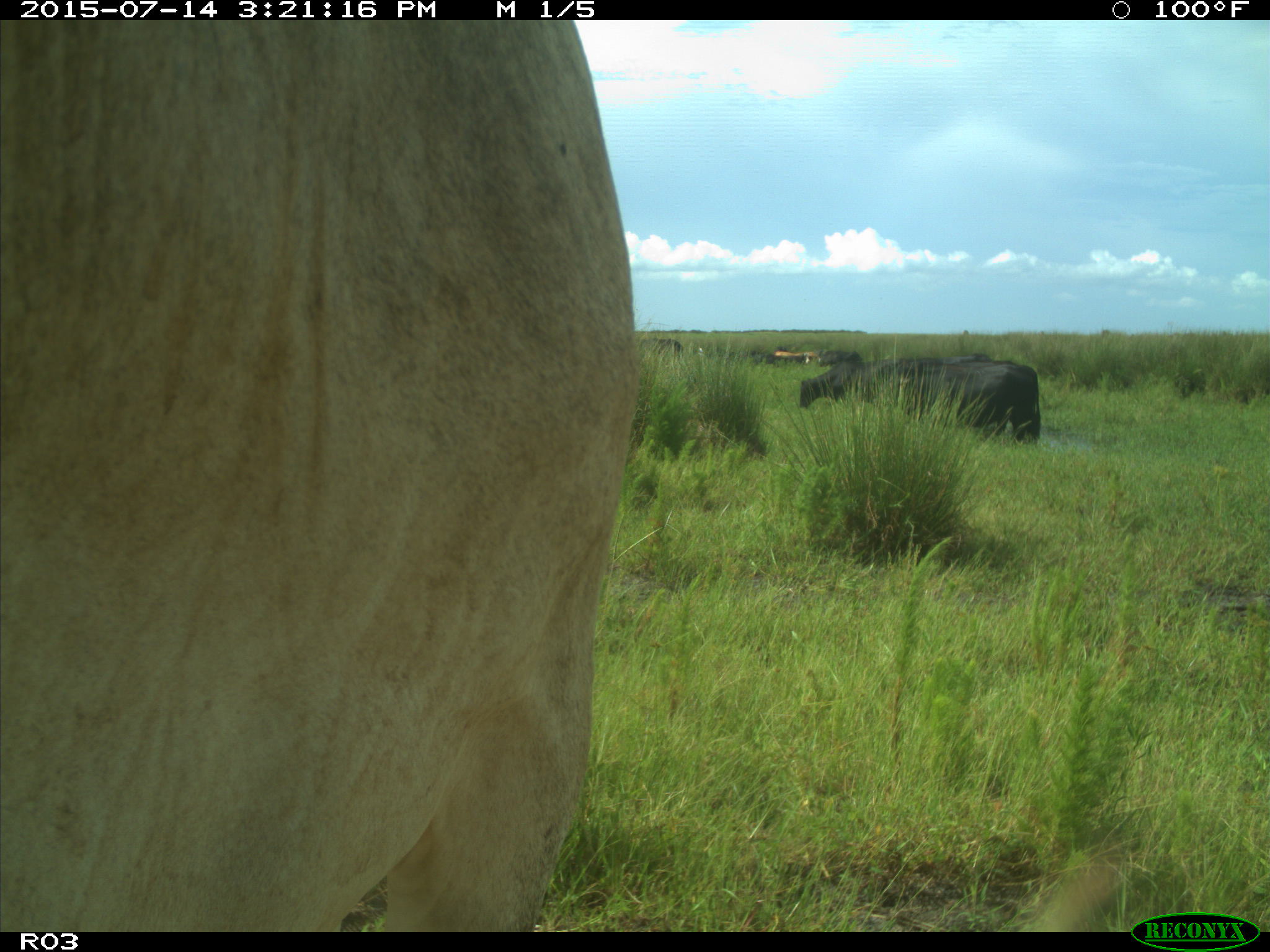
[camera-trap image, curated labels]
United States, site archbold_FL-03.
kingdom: Animalia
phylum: Chordata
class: Mammalia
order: Artiodactyla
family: Bovidae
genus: Bos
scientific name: Bos taurus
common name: domestic cow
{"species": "Bos taurus (domestic cow)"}